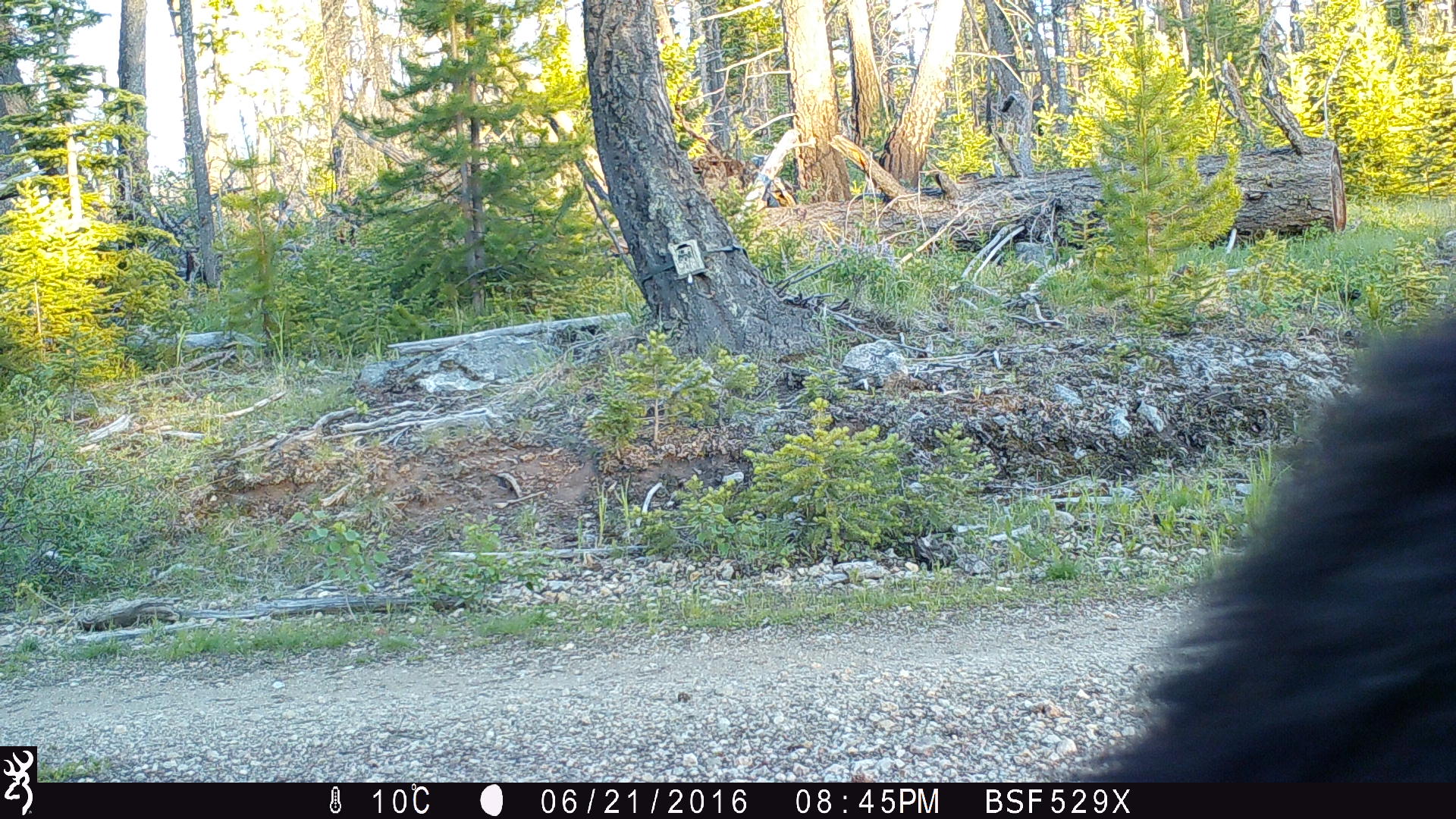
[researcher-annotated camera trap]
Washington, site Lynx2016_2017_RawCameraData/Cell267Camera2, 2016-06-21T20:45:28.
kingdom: Animalia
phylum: Chordata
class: Mammalia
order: Carnivora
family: Ursidae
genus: Ursus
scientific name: Ursus americanus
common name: american black bear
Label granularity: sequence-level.